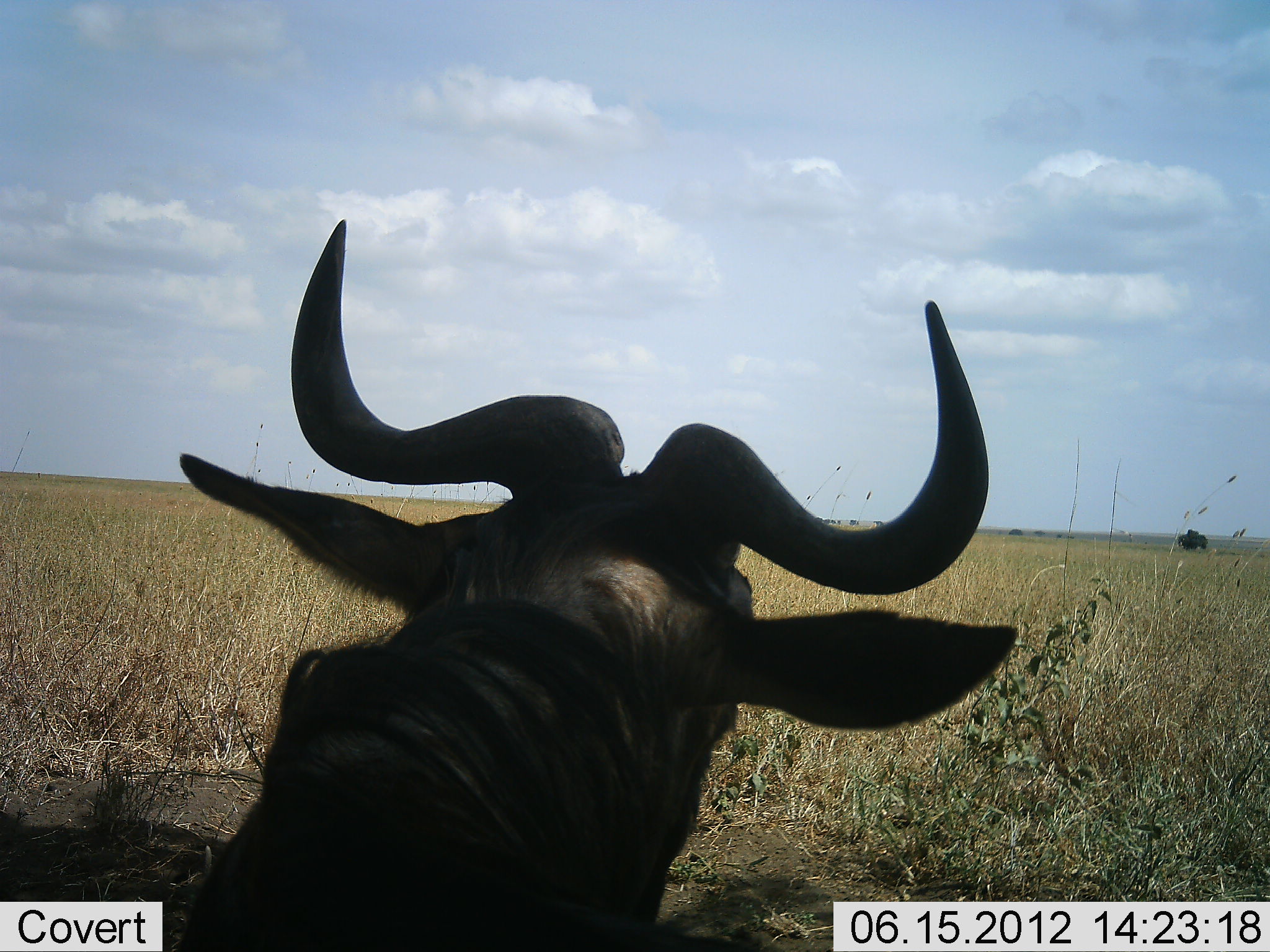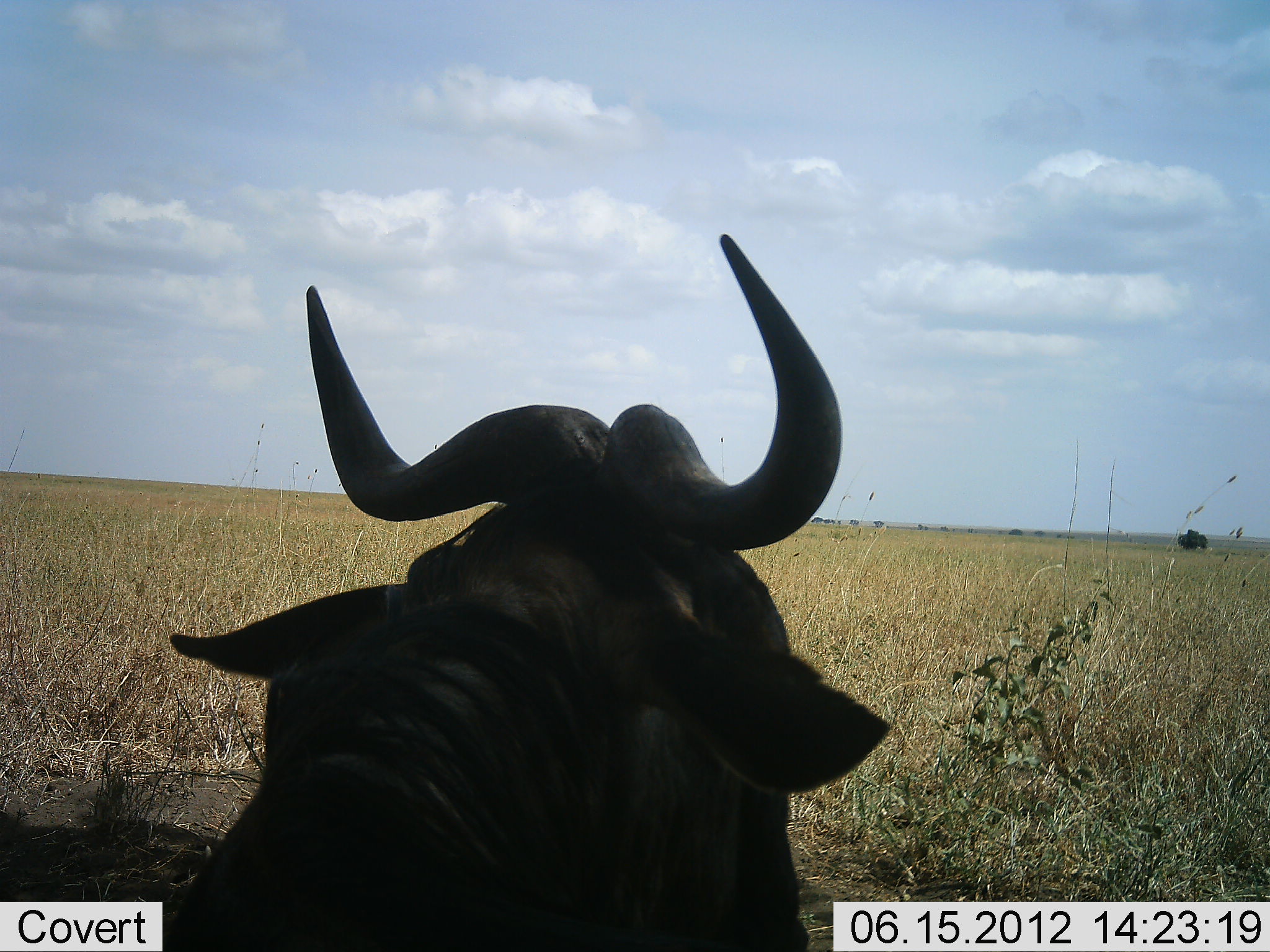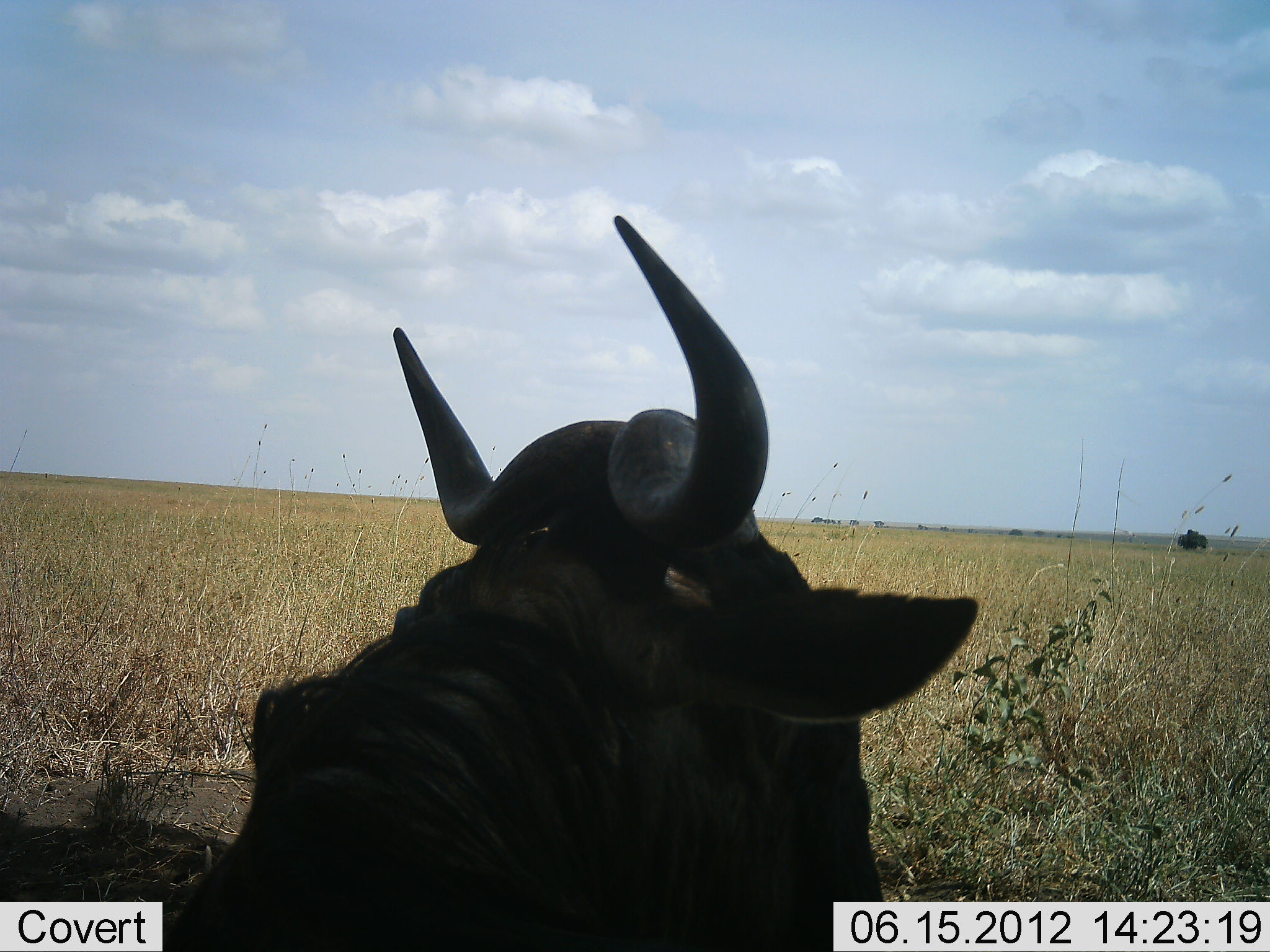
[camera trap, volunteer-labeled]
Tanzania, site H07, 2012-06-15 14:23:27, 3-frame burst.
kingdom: Animalia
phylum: Chordata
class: Mammalia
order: Artiodactyla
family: Bovidae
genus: Connochaetes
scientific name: Connochaetes taurinus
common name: blue wildebeest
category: wildebeest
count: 1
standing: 20%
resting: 80%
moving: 0%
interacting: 0%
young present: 0%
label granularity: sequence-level